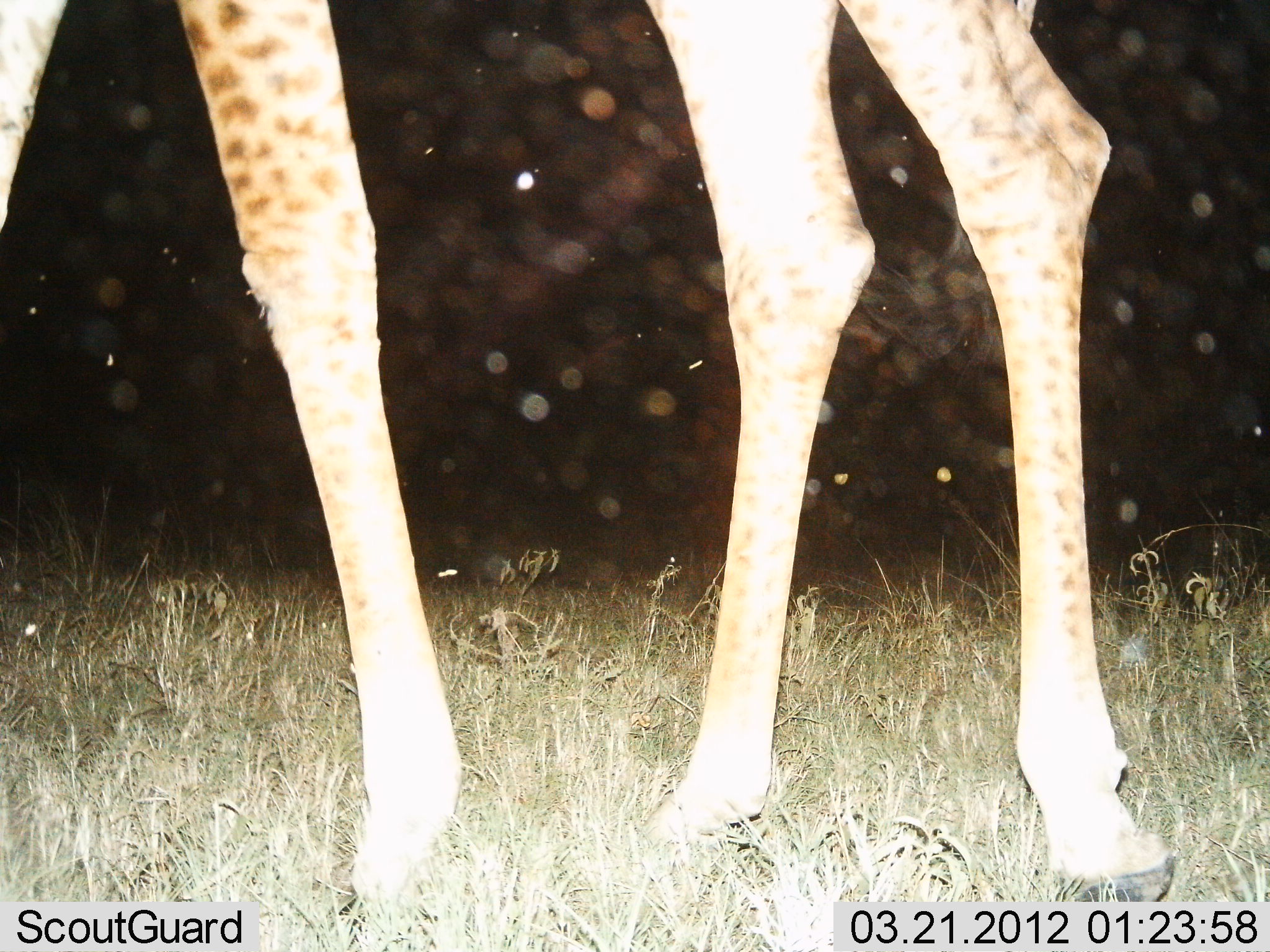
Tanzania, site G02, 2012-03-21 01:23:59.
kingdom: Animalia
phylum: Chordata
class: Mammalia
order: Artiodactyla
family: Giraffidae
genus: Giraffa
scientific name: Giraffa camelopardalis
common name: giraffe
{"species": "giraffe (Giraffa camelopardalis)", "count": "1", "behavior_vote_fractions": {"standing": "73%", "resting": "0%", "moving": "27%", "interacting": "0%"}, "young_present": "0%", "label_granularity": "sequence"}